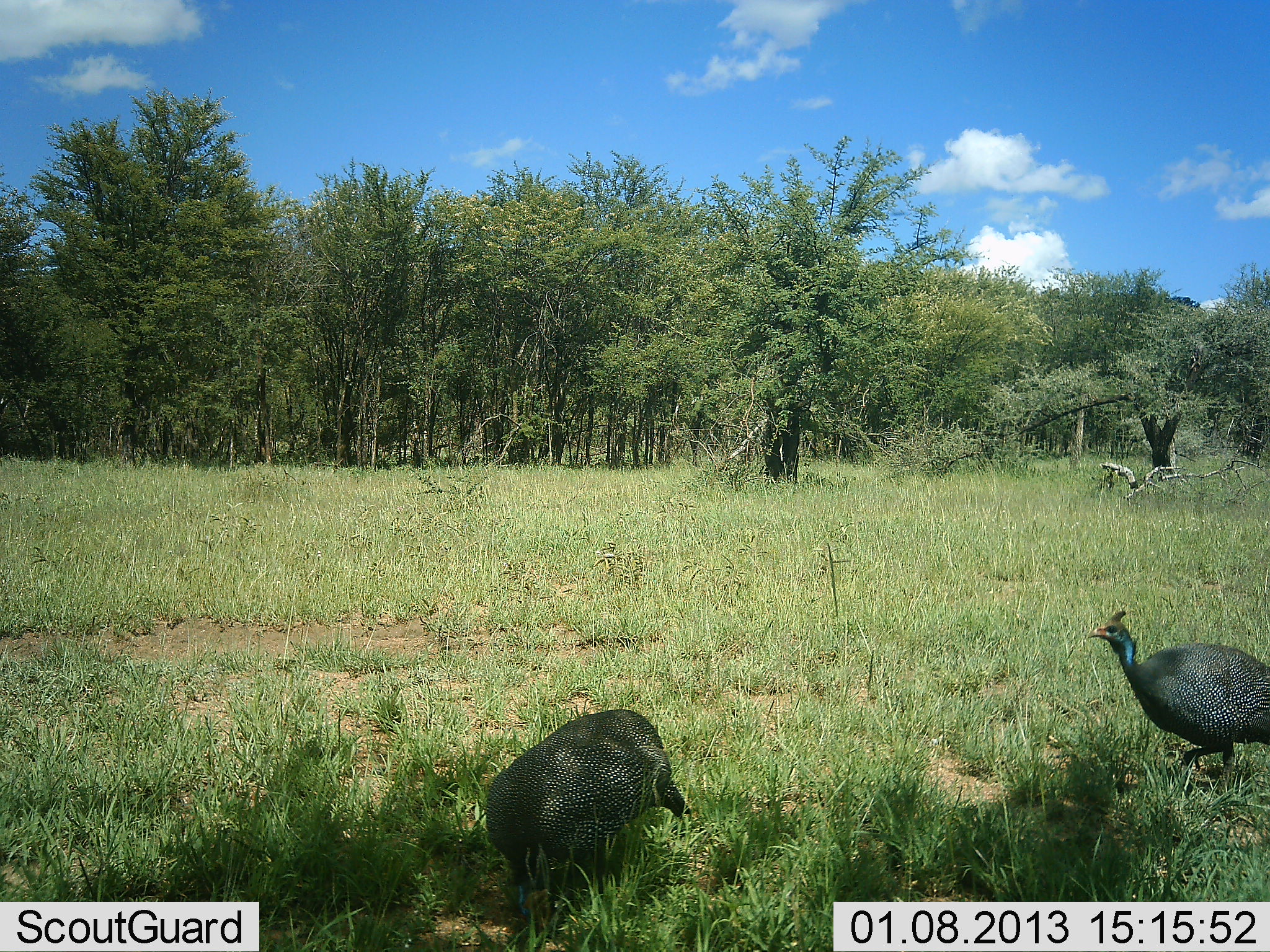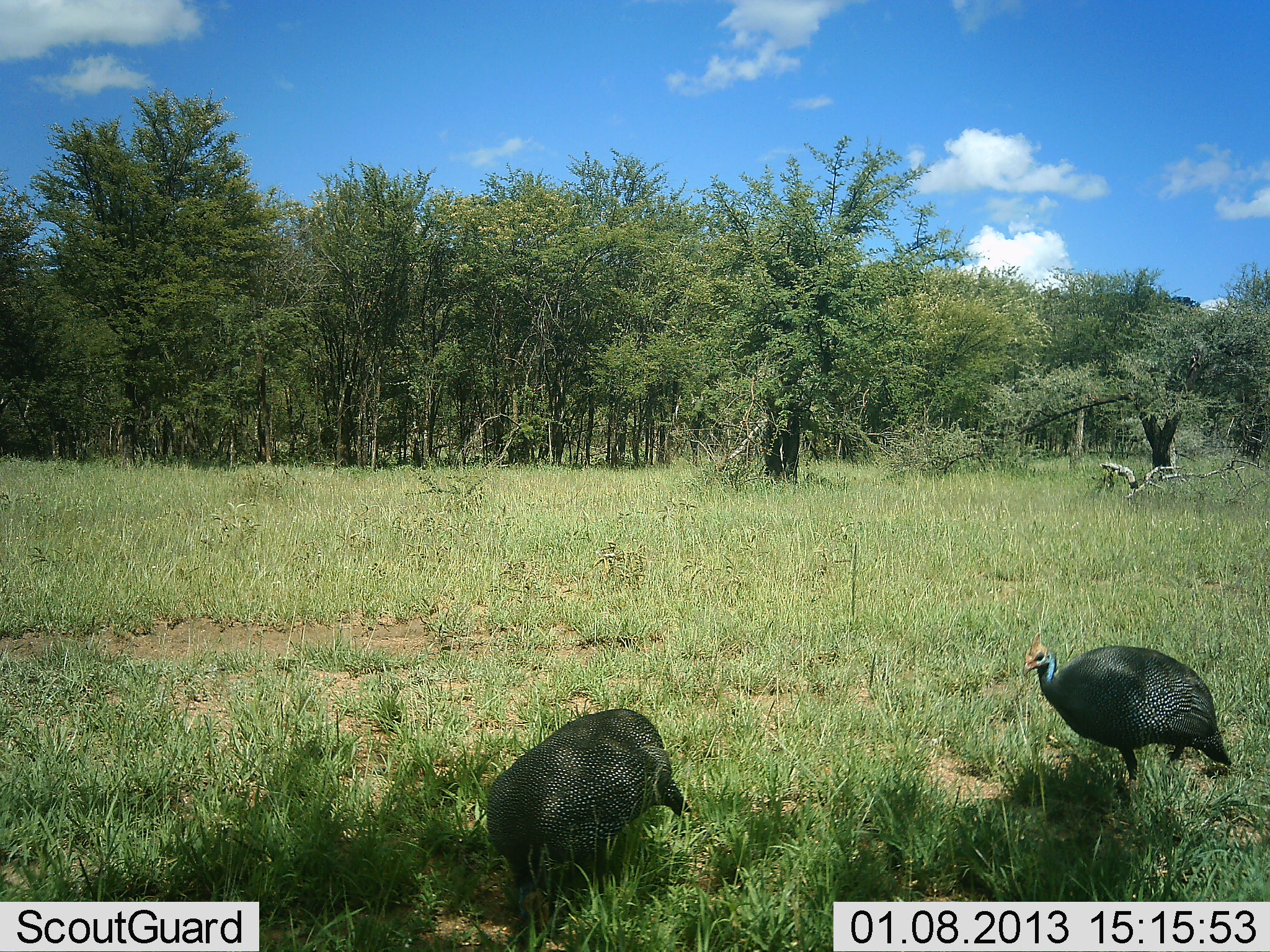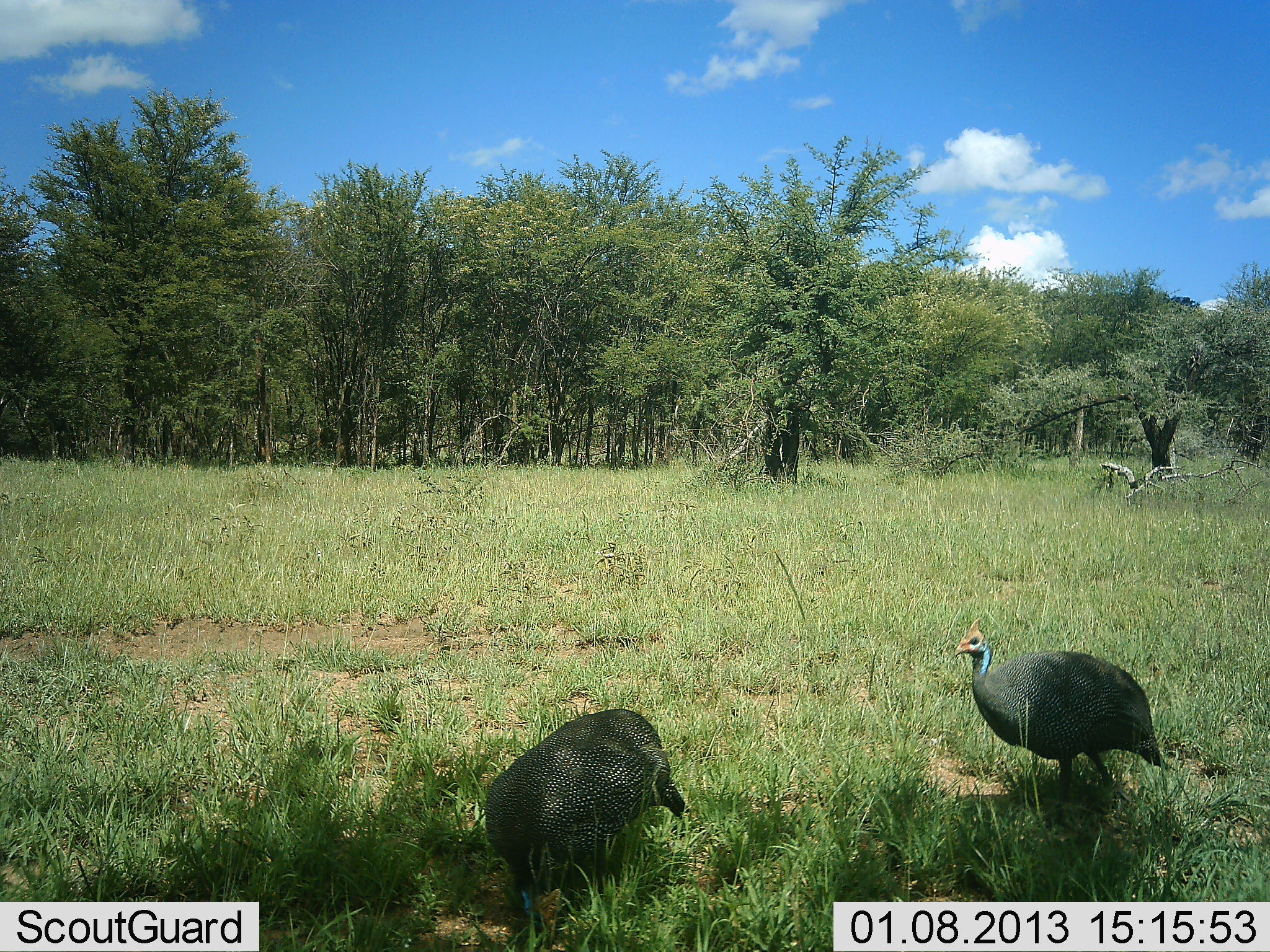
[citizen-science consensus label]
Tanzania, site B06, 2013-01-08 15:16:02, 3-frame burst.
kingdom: Animalia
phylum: Chordata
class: Aves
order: Galliformes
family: Numididae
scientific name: Numididae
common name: guinea fowl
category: guineafowl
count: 2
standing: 74%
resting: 0%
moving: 58%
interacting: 0%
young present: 0%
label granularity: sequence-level